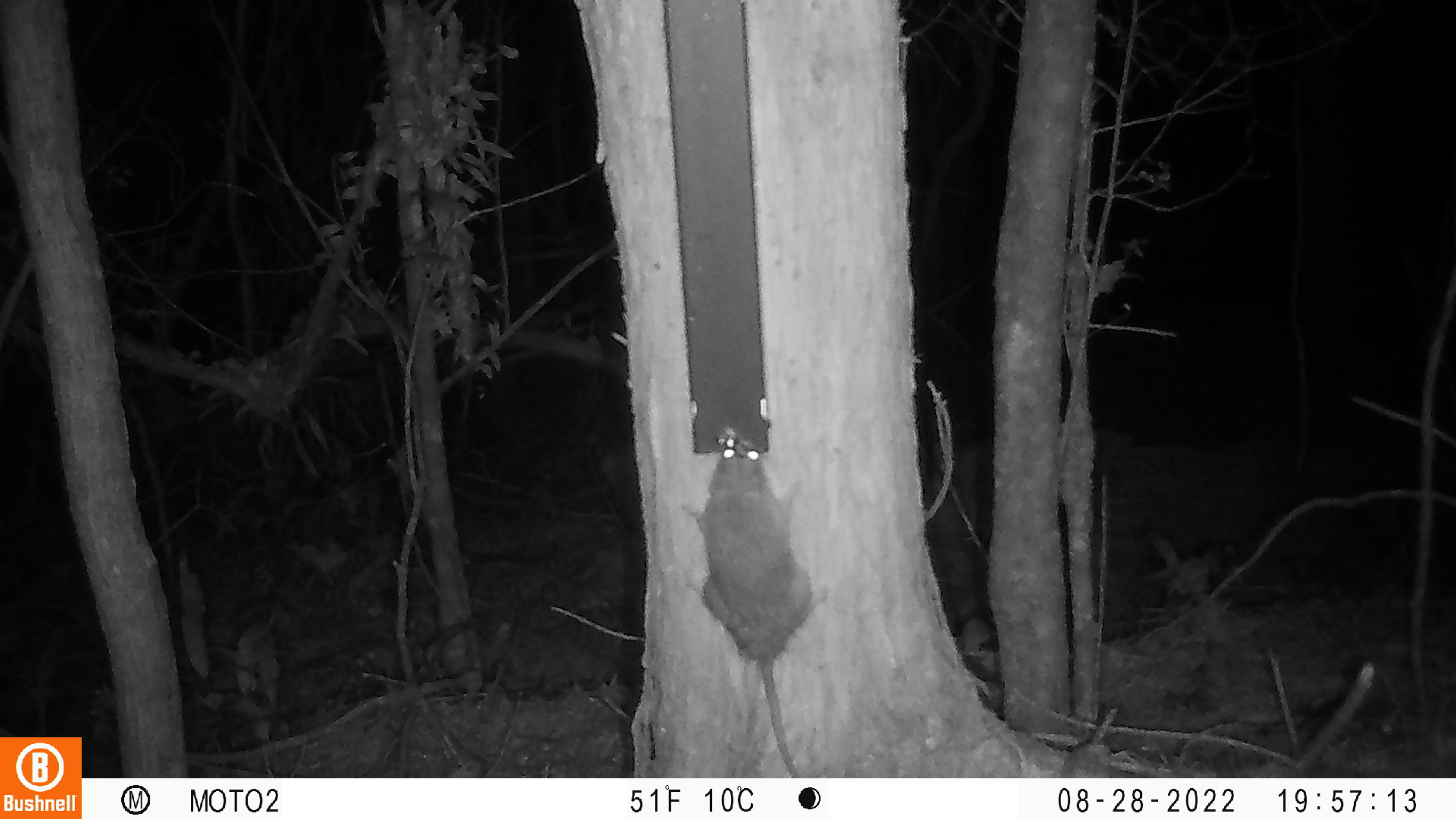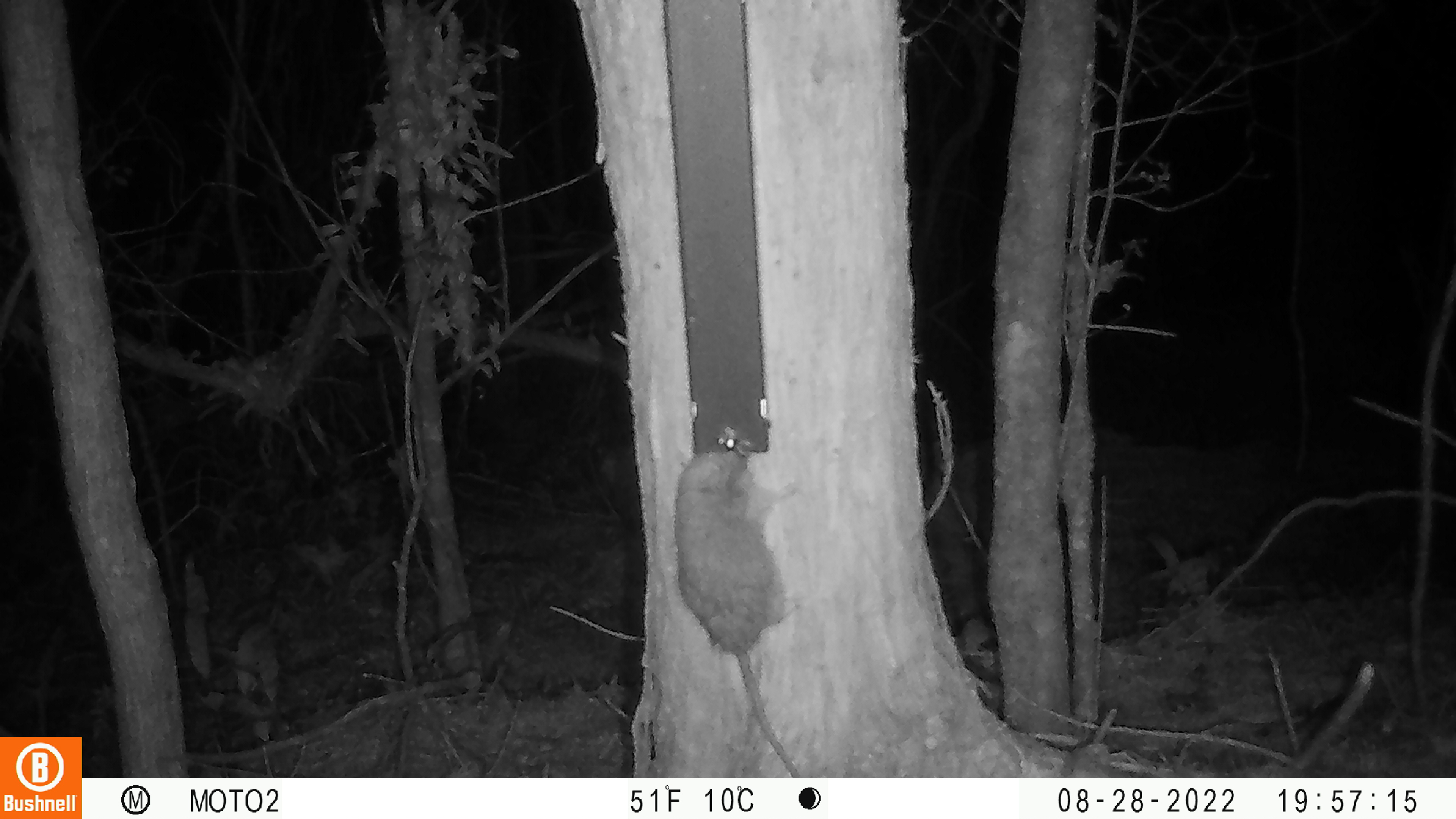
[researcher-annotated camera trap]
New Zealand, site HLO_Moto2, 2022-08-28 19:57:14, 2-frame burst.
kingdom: Animalia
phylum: Chordata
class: Mammalia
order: Rodentia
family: Muridae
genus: Rattus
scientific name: Rattus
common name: rat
Rat (Rattus).